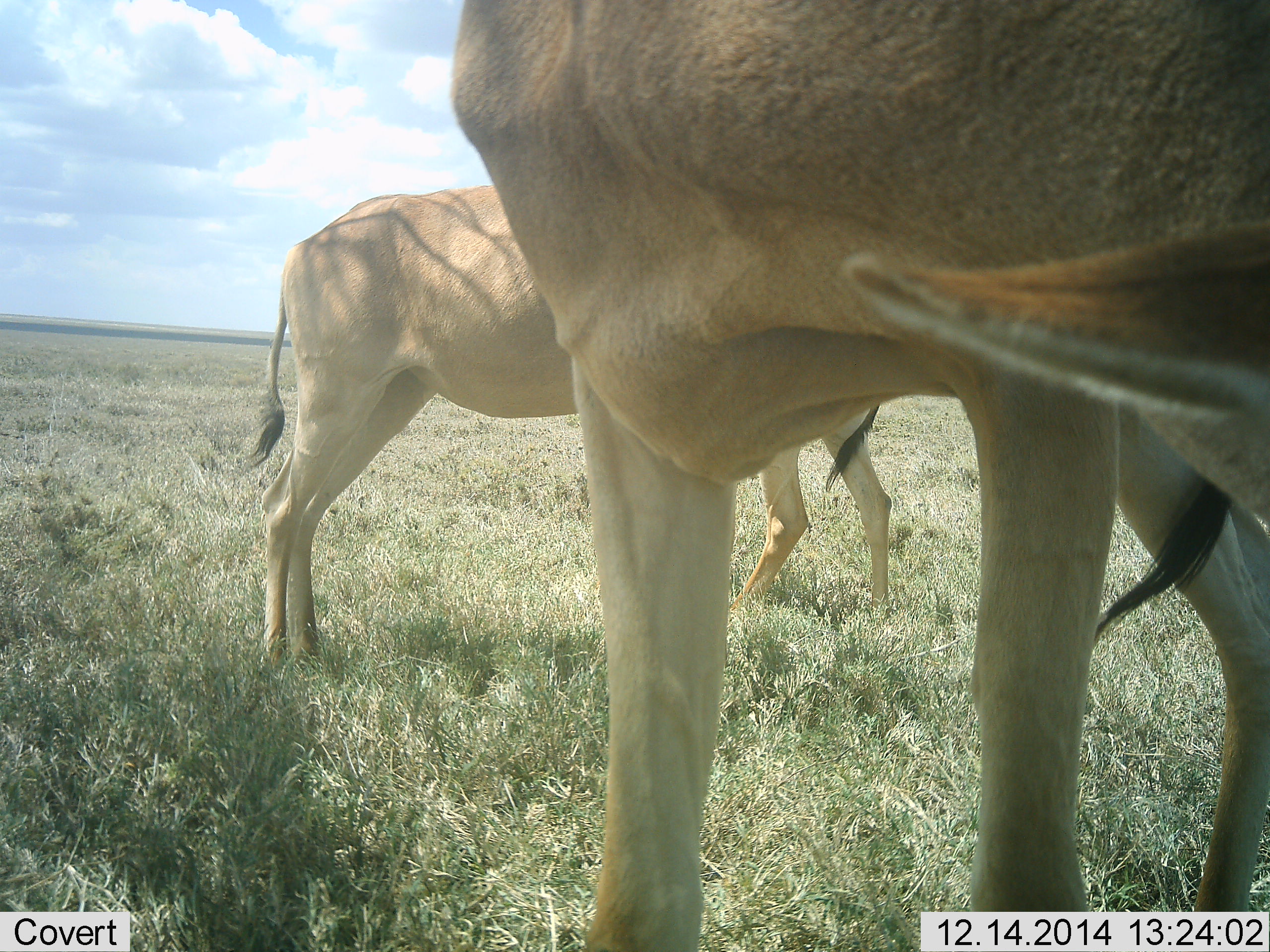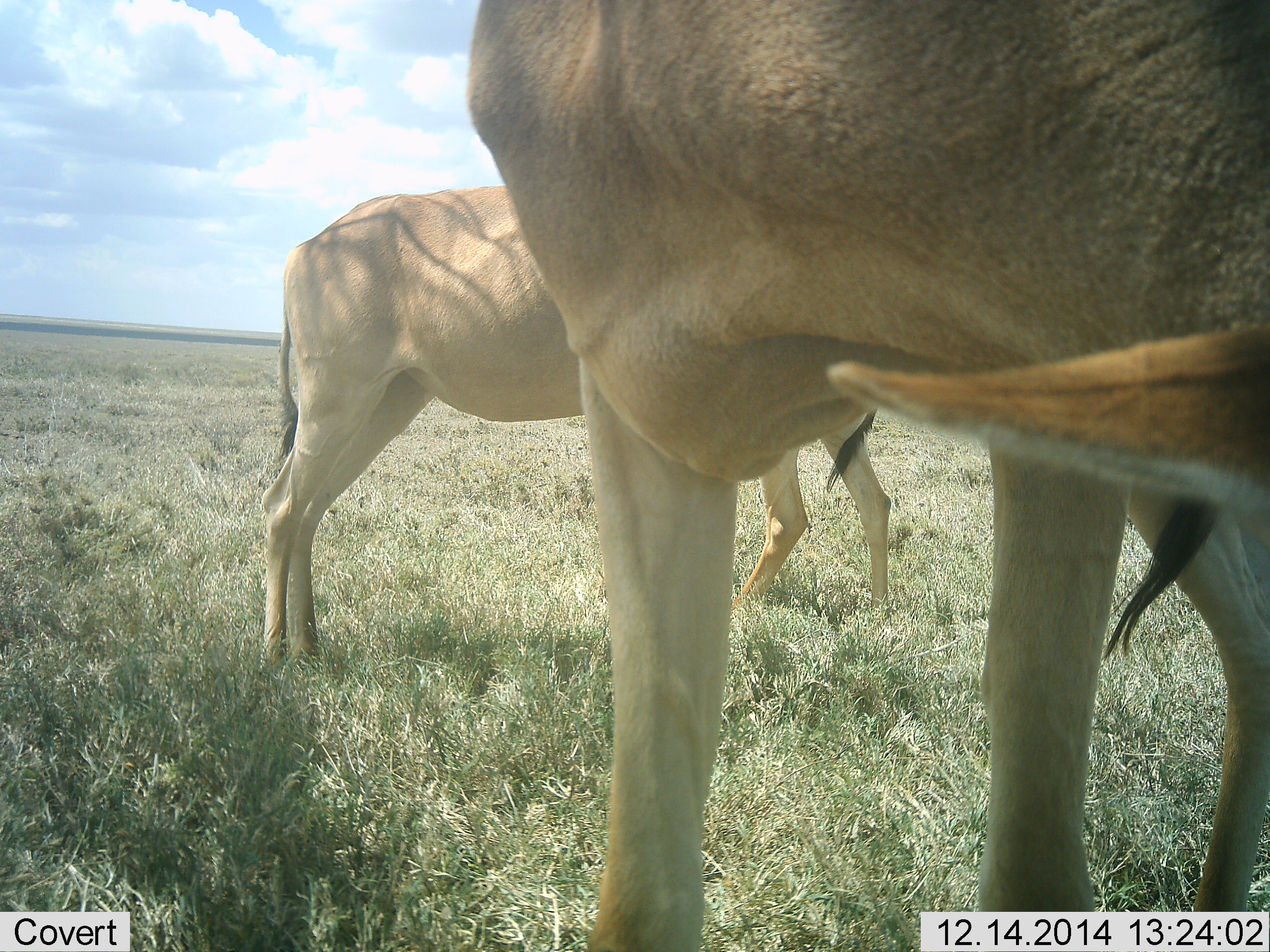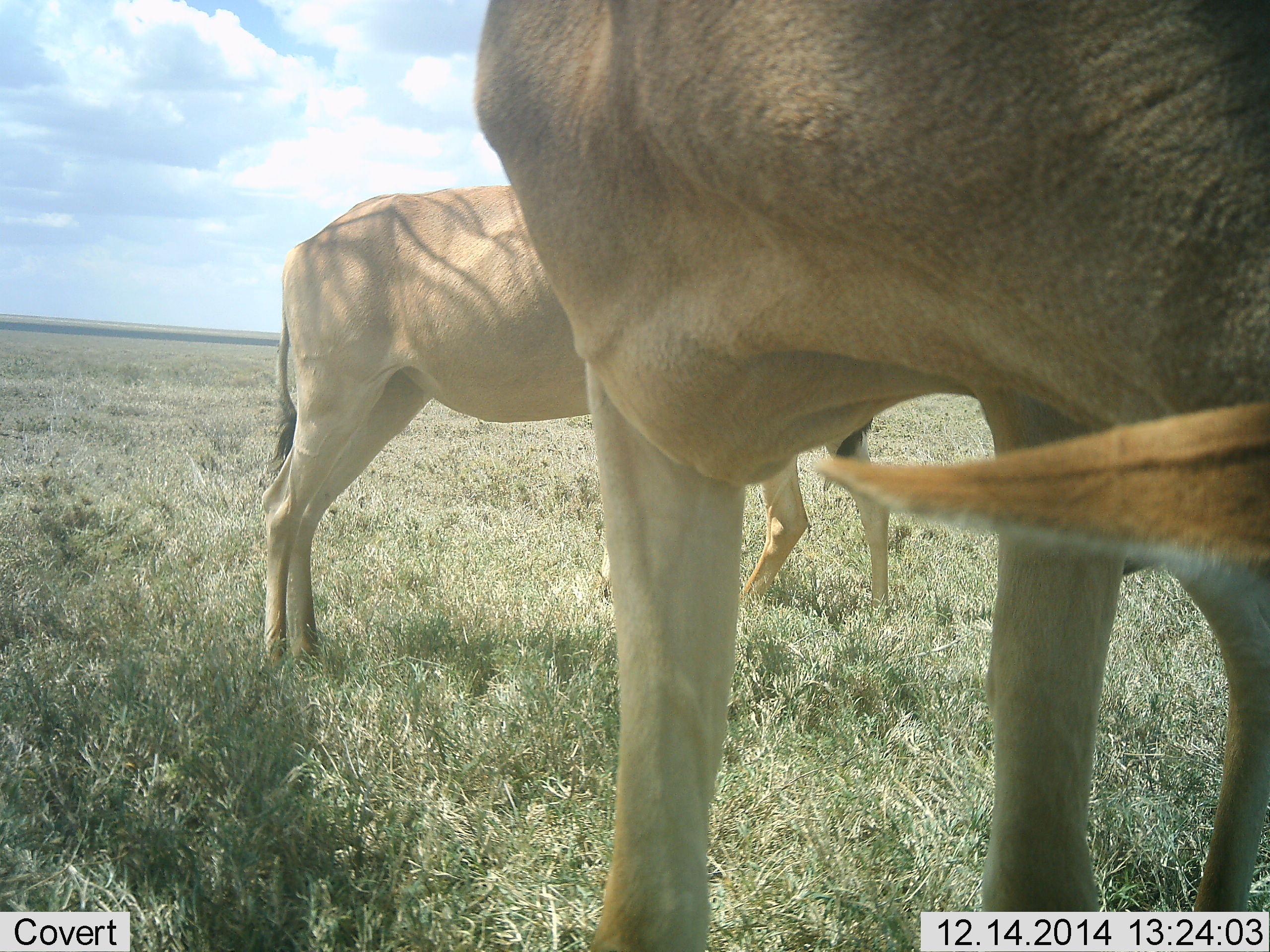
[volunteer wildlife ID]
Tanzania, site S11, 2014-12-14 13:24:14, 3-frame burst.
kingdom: Animalia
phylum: Chordata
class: Mammalia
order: Artiodactyla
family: Bovidae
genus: Alcelaphus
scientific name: Alcelaphus buselaphus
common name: hartebeest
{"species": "hartebeest (Alcelaphus buselaphus)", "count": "3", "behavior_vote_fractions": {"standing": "90%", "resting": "0%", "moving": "0%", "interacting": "0%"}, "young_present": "0%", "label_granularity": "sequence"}